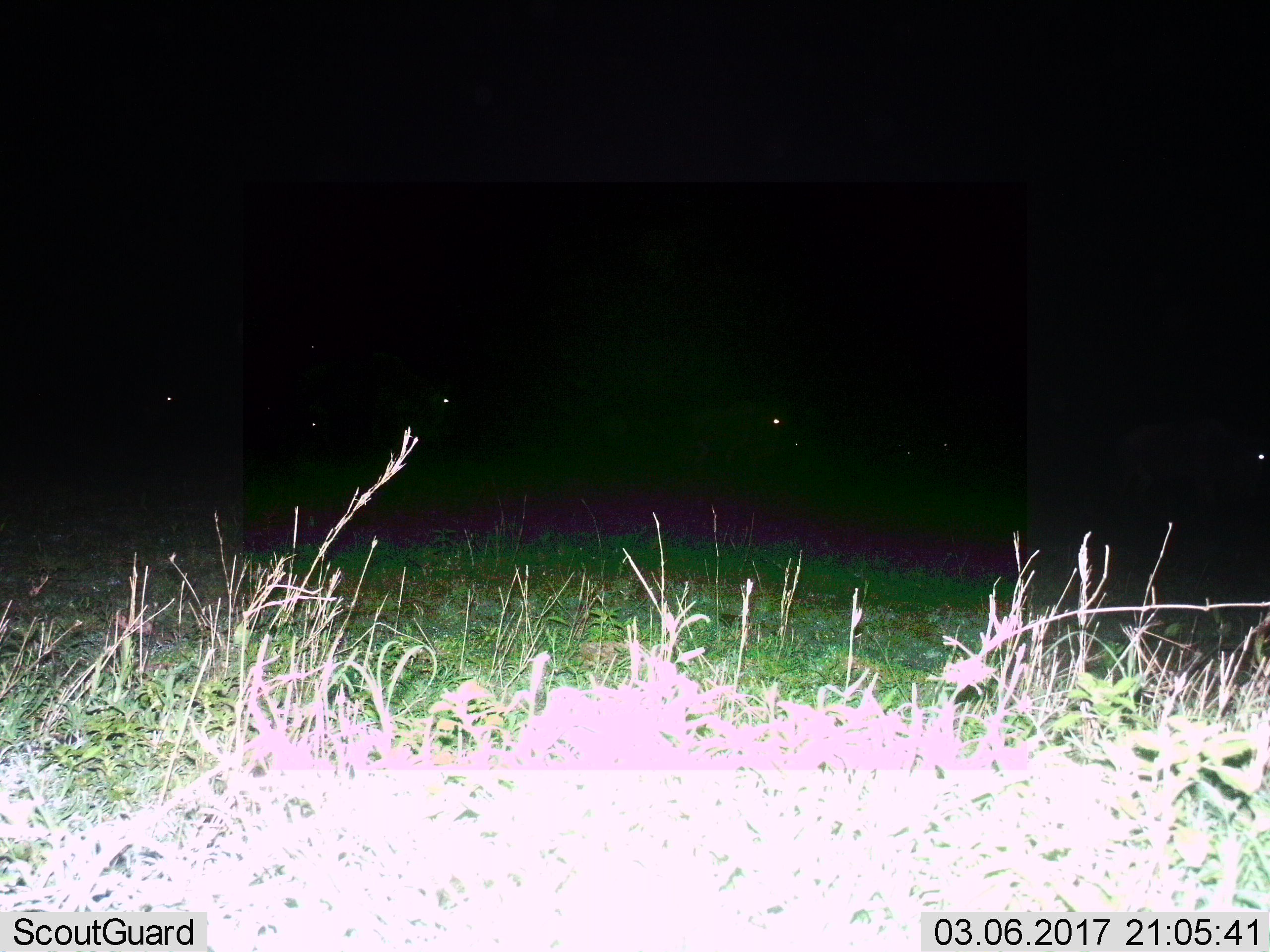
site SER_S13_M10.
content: unidentified animal